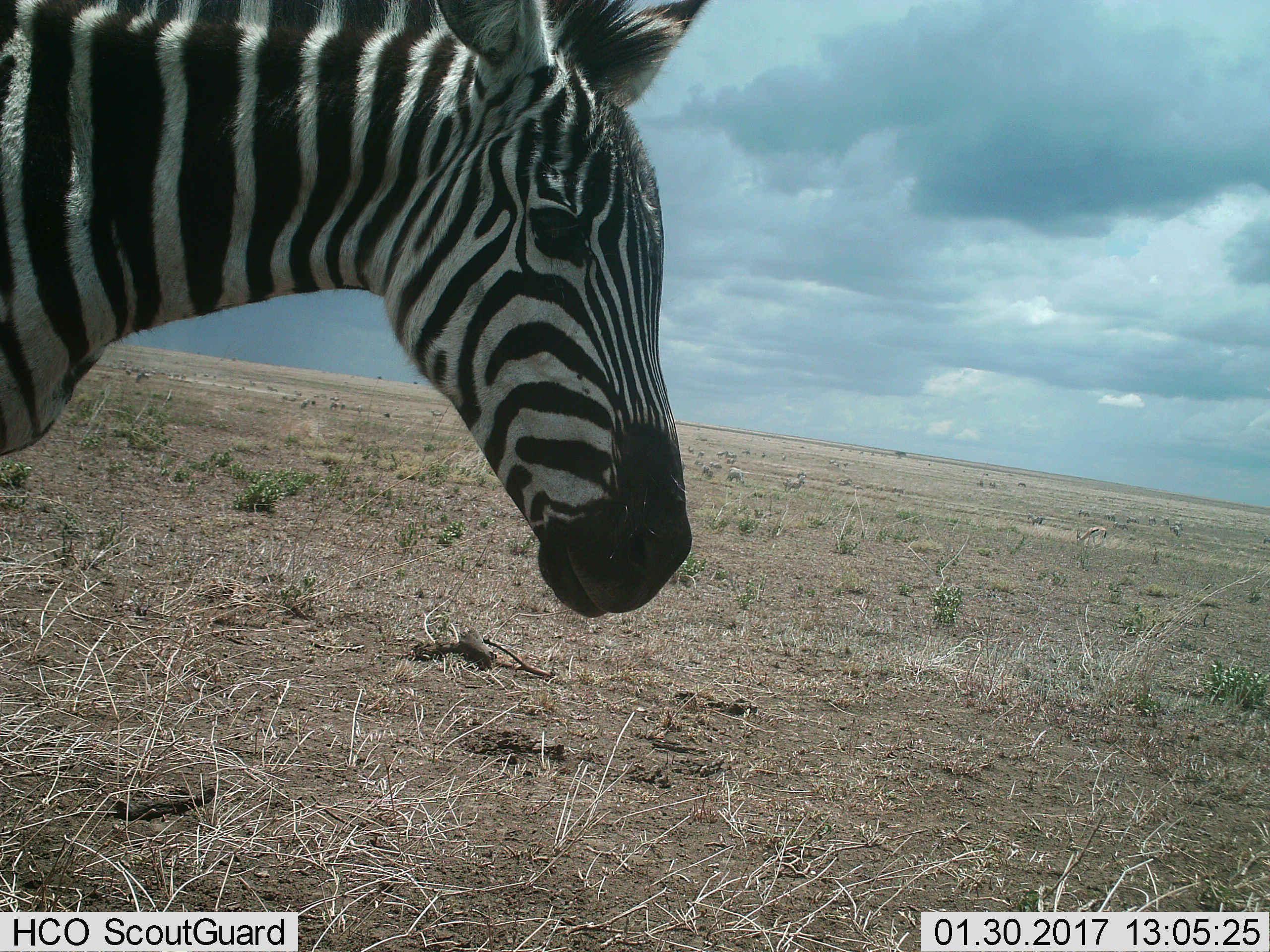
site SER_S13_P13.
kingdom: Animalia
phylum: Chordata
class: Mammalia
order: Perissodactyla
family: Equidae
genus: Equus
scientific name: Equus quagga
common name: plains zebra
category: zebraplains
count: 1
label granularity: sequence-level